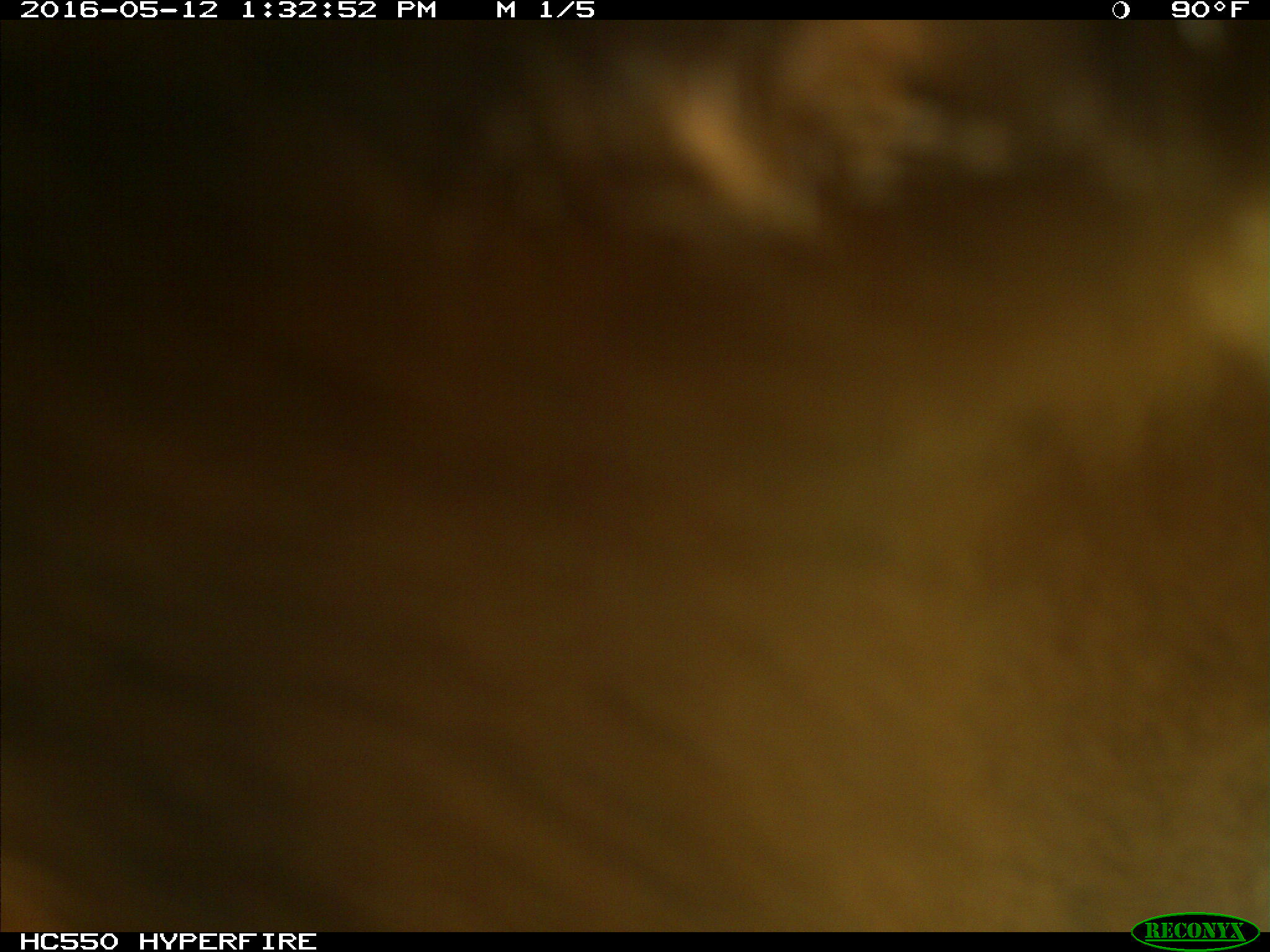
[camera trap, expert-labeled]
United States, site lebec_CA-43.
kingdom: Animalia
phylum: Chordata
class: Mammalia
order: Artiodactyla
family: Bovidae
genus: Bos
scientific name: Bos taurus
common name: domestic cow